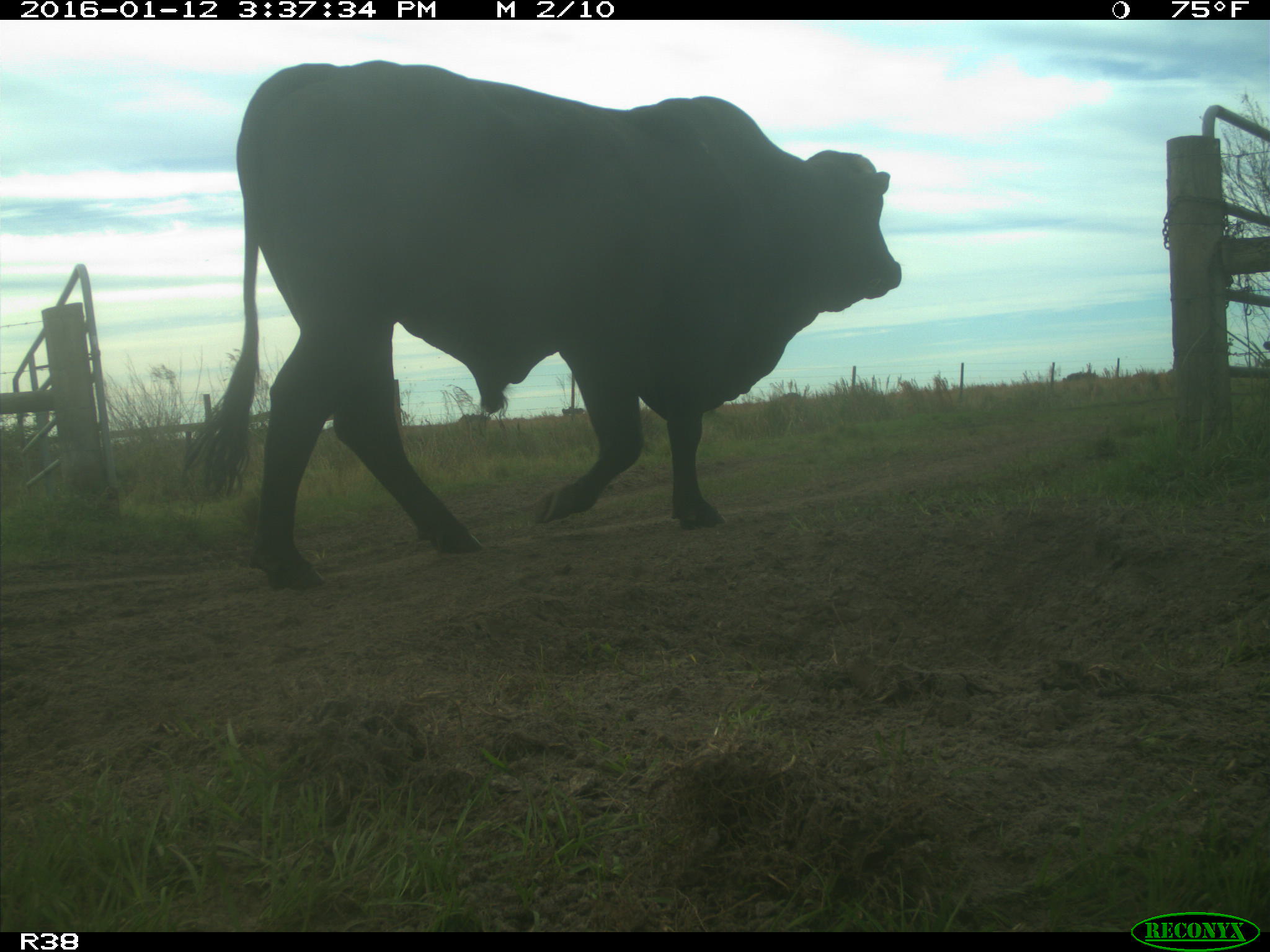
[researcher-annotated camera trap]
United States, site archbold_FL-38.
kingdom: Animalia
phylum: Chordata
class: Mammalia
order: Artiodactyla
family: Bovidae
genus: Bos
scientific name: Bos taurus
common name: domestic cow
Bos taurus (domestic cow).